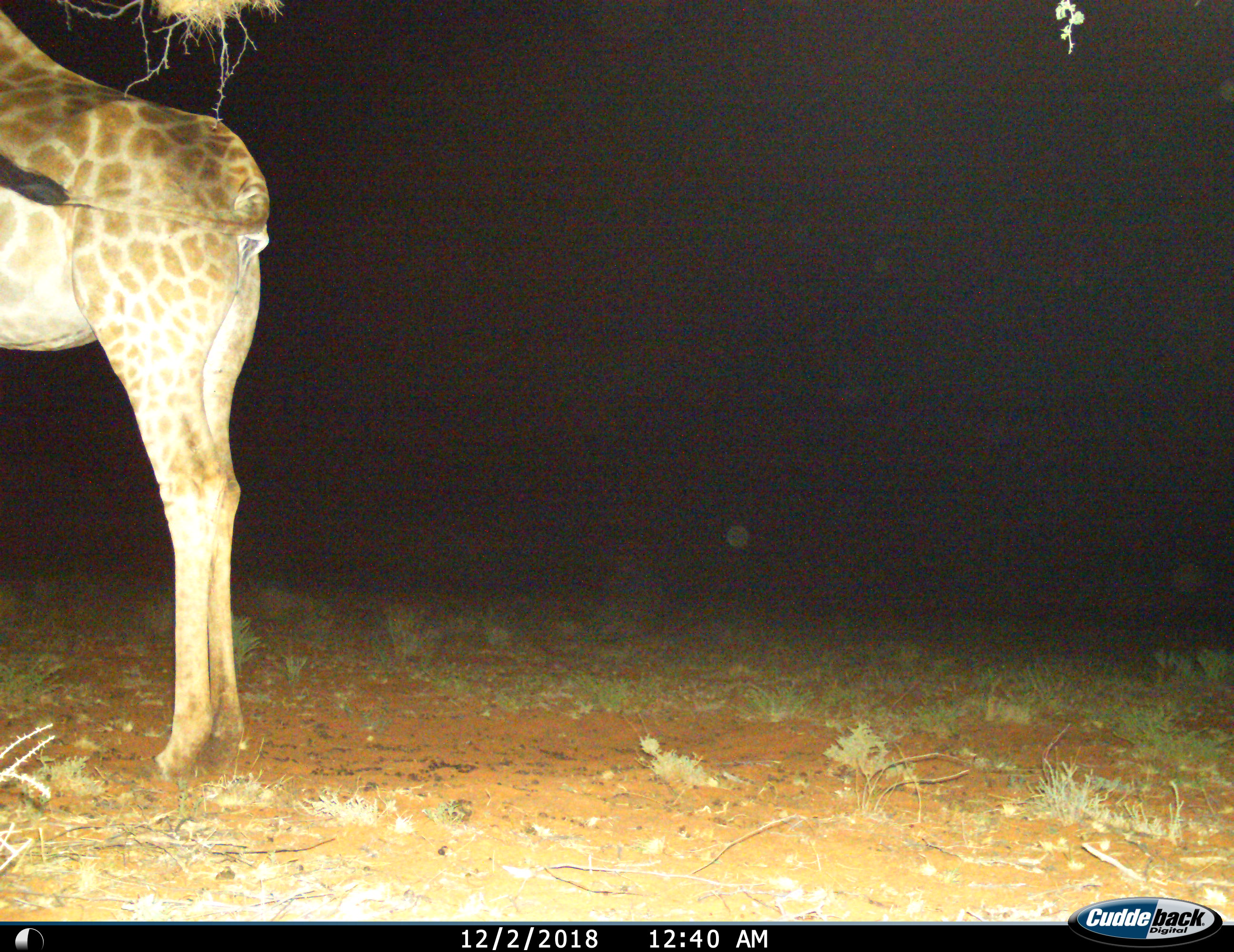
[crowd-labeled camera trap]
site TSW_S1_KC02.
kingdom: Animalia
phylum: Chordata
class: Mammalia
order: Artiodactyla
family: Giraffidae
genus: Giraffa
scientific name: Giraffa camelopardalis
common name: giraffe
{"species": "giraffe (Giraffa camelopardalis)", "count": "1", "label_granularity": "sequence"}